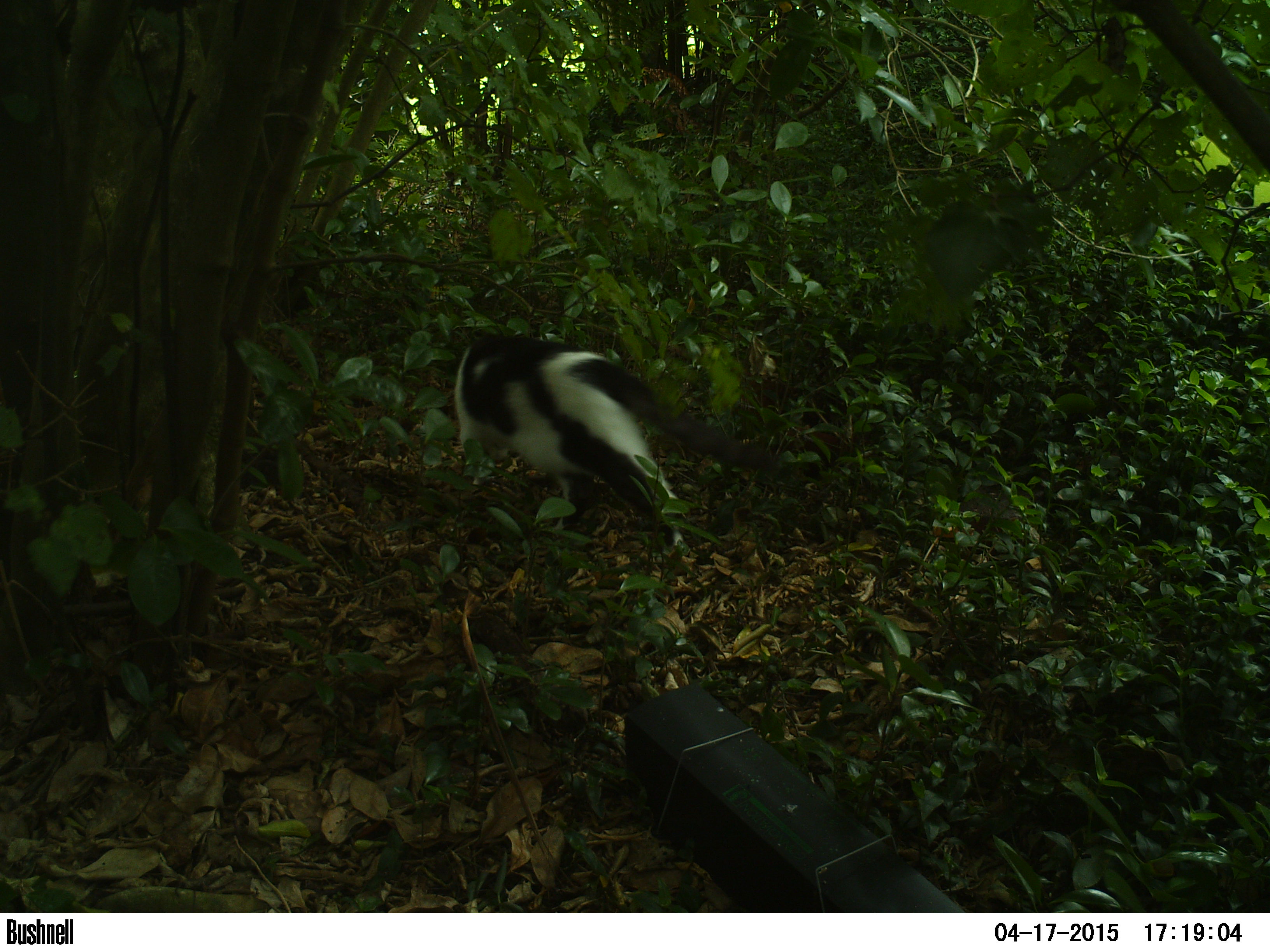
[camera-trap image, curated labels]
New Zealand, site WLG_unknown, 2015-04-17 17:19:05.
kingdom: Animalia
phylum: Chordata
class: Mammalia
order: Carnivora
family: Felidae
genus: Felis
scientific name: Felis catus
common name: domestic cat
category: cat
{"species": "cat (domestic cat) (Felis catus)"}